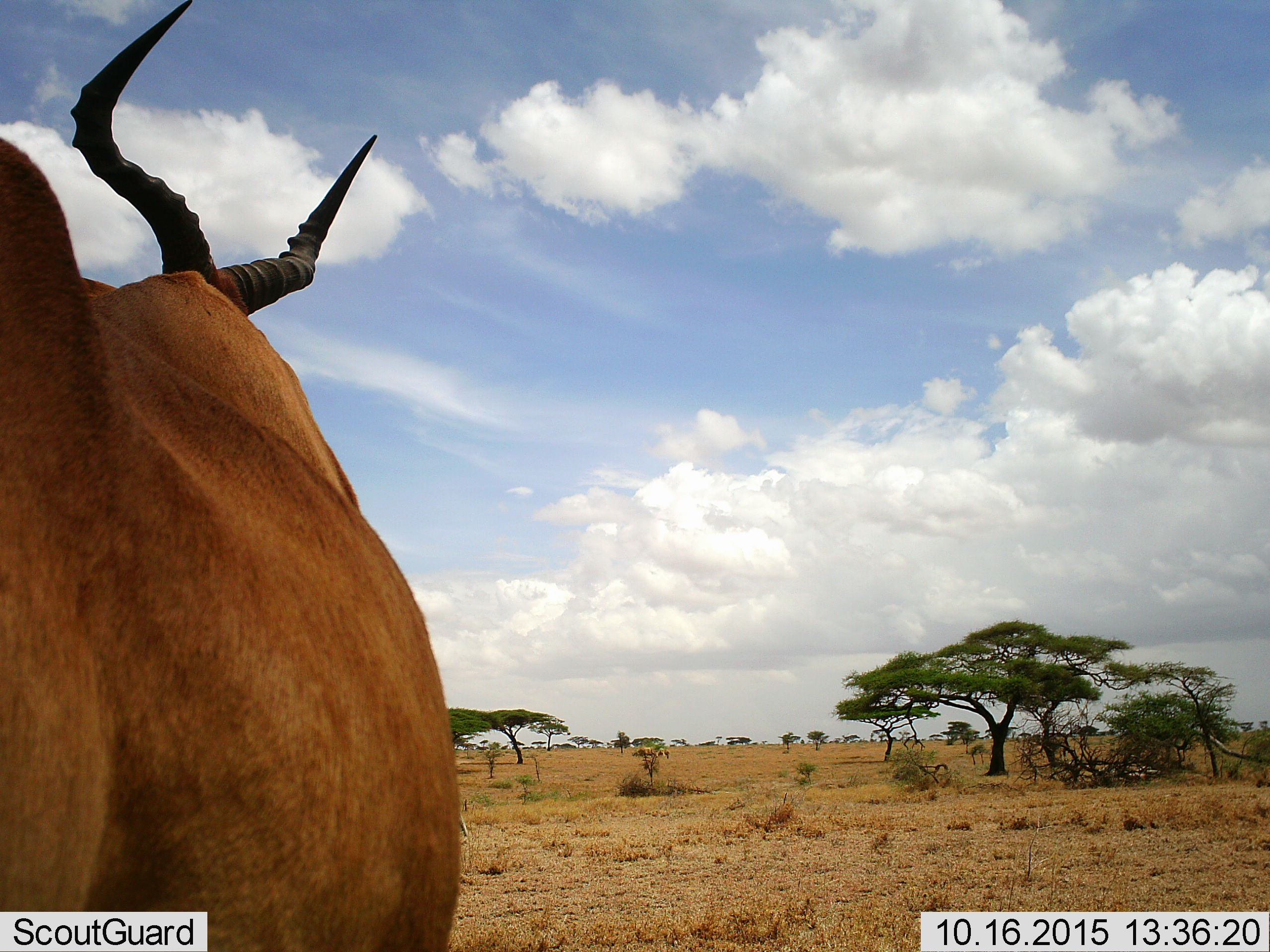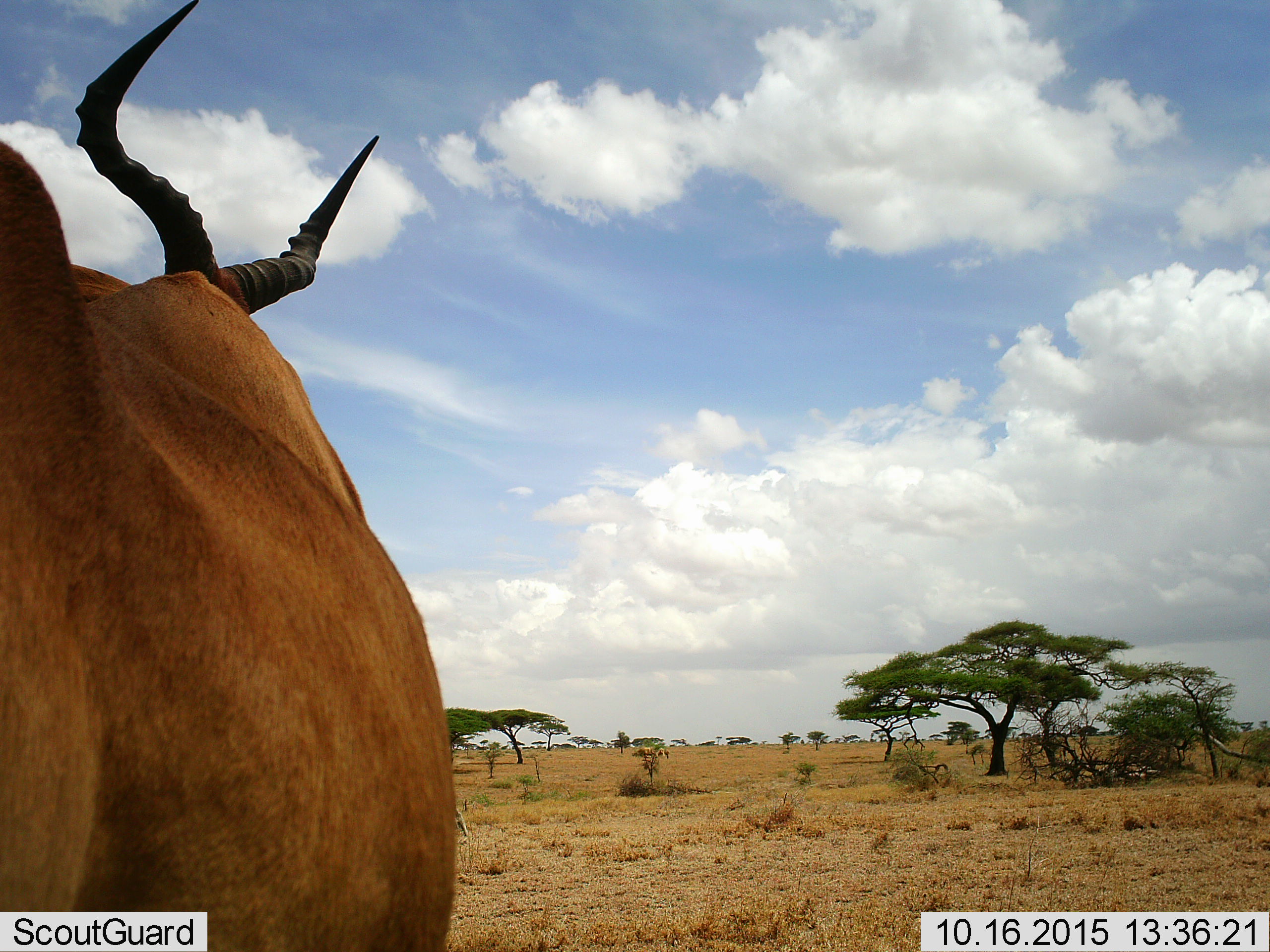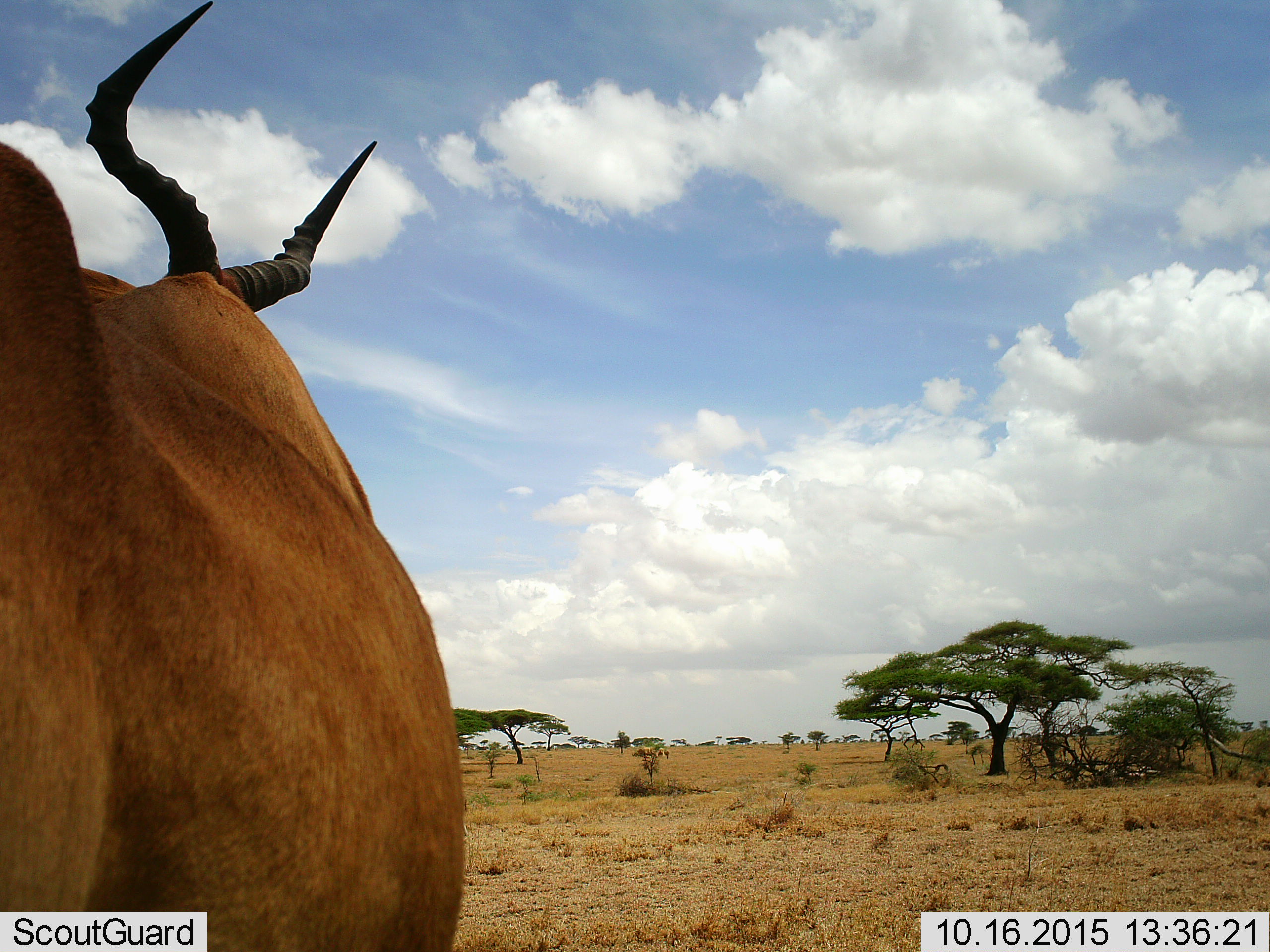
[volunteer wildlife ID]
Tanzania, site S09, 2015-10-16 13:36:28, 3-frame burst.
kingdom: Animalia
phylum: Chordata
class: Mammalia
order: Artiodactyla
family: Bovidae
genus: Aepyceros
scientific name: Aepyceros melampus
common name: impala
Impala (Aepyceros melampus), count 1. Behavior (volunteer vote fractions): standing 100%, resting 0%, moving 0%, interacting 0%. Young present (vote fraction): 0%. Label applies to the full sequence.